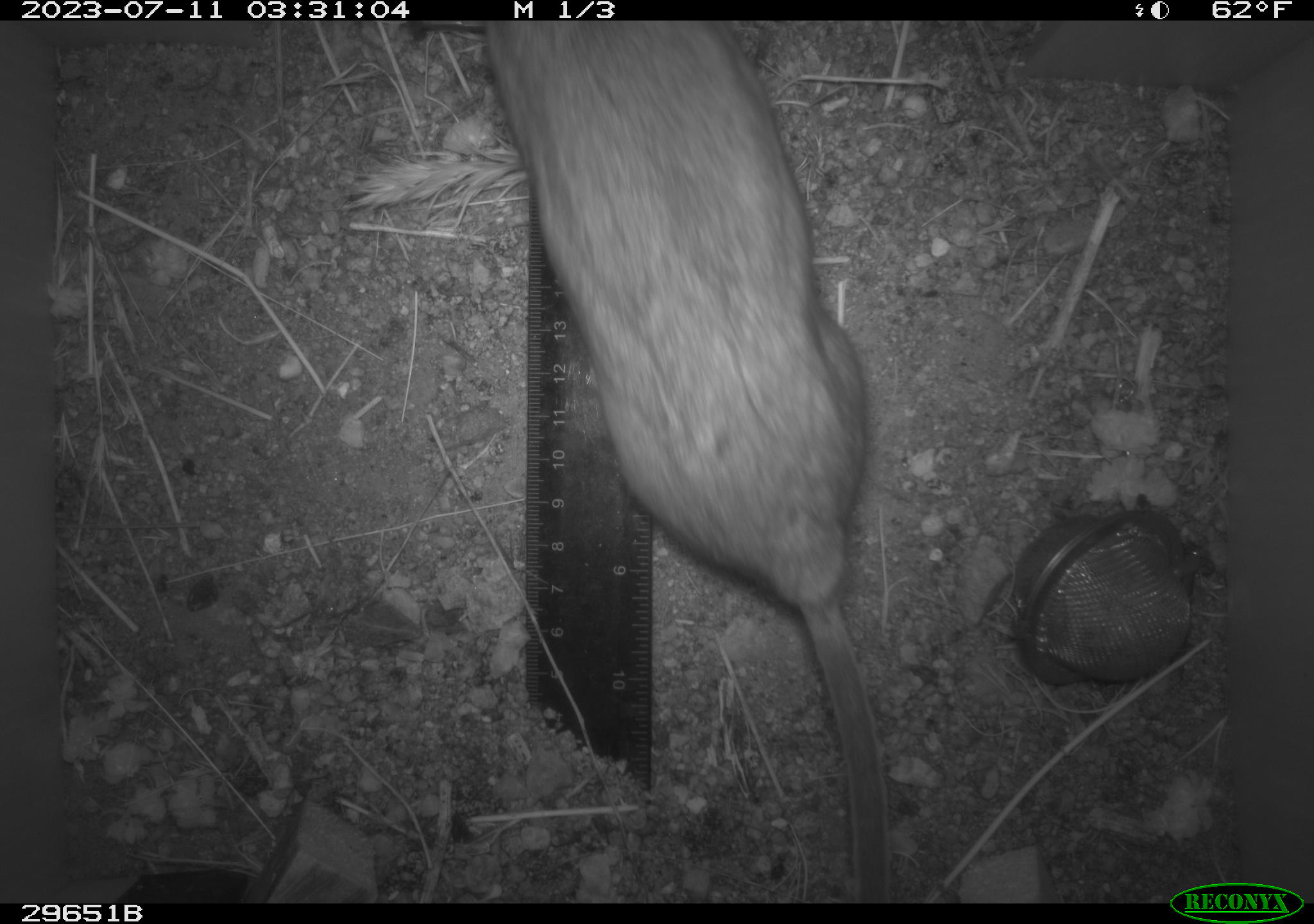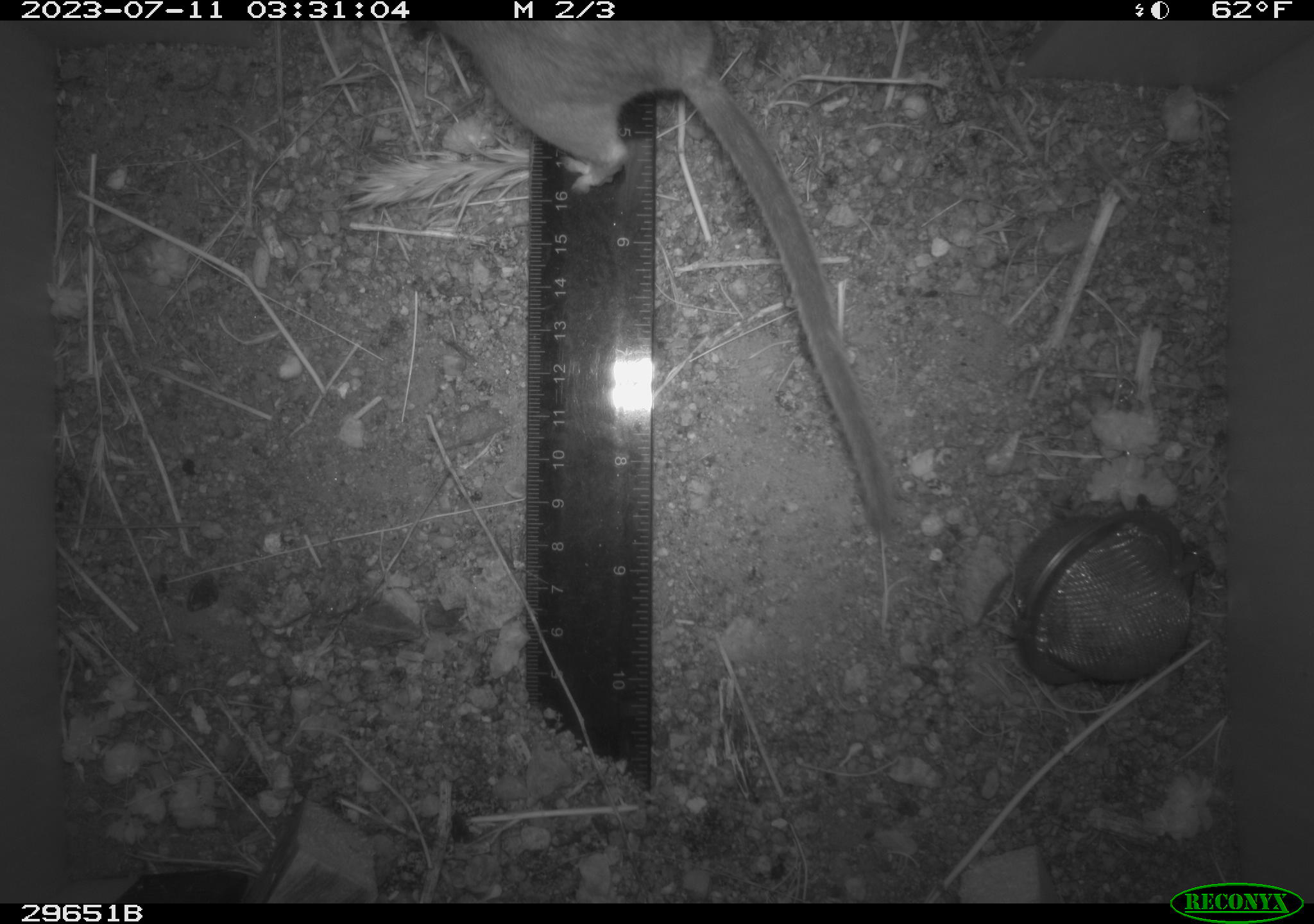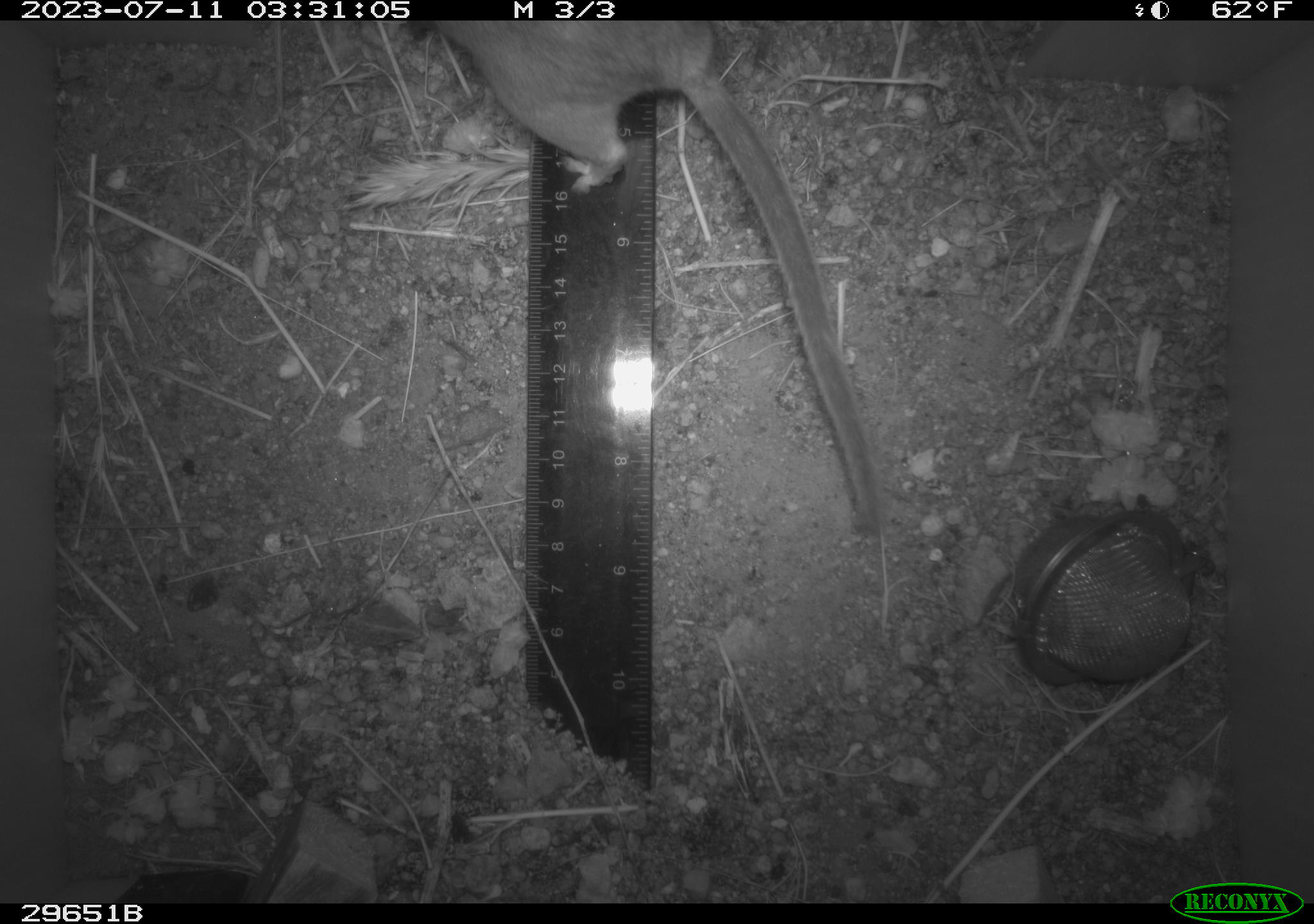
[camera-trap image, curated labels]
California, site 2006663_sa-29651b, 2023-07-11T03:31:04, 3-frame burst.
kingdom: Animalia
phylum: Chordata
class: Mammalia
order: Rodentia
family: Cricetidae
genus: Neotoma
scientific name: Neotoma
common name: pack rat or woodrat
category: neotoma species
Neotoma species (pack rat or woodrat) (Neotoma).